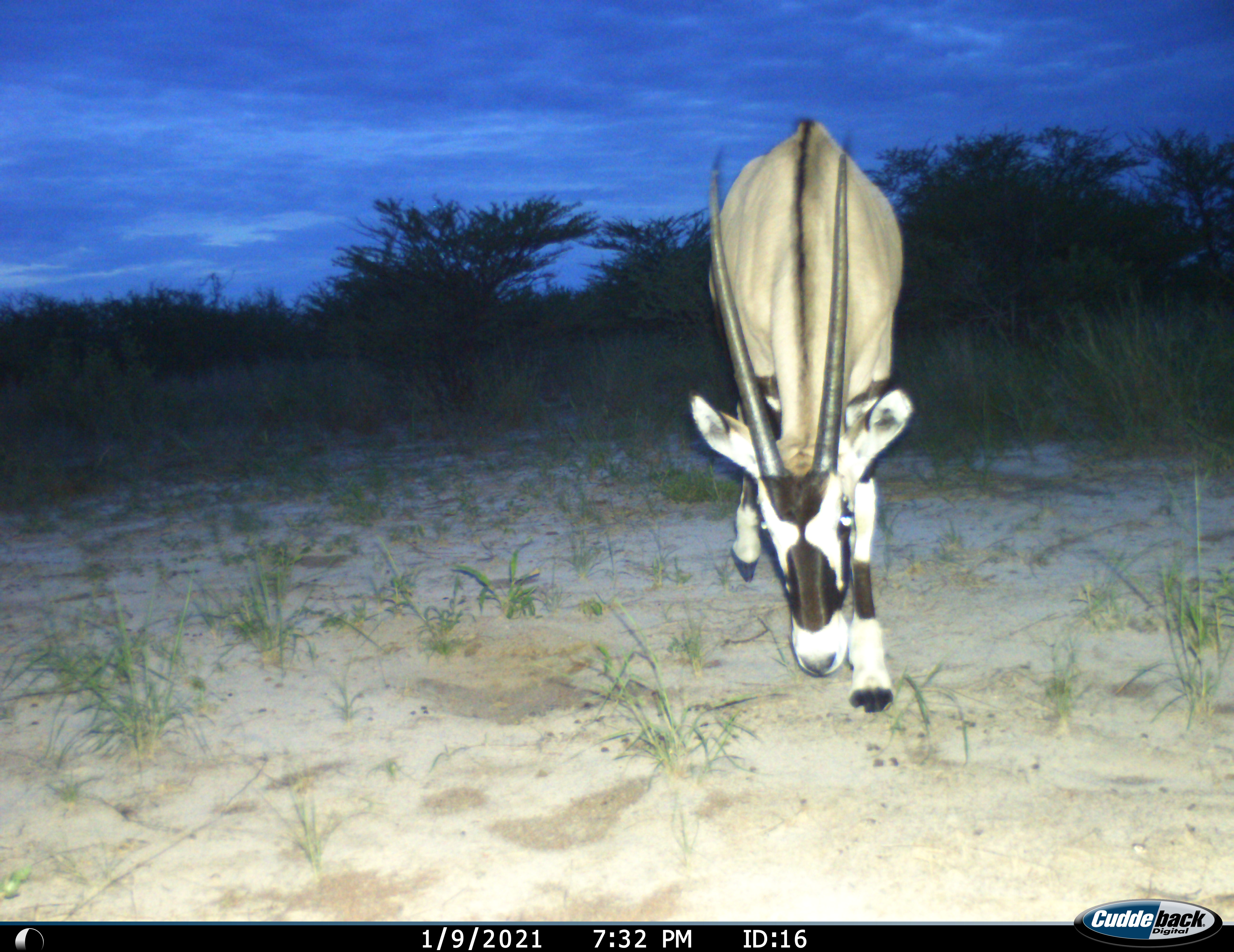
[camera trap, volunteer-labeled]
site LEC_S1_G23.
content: unidentified animal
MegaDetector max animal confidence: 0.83